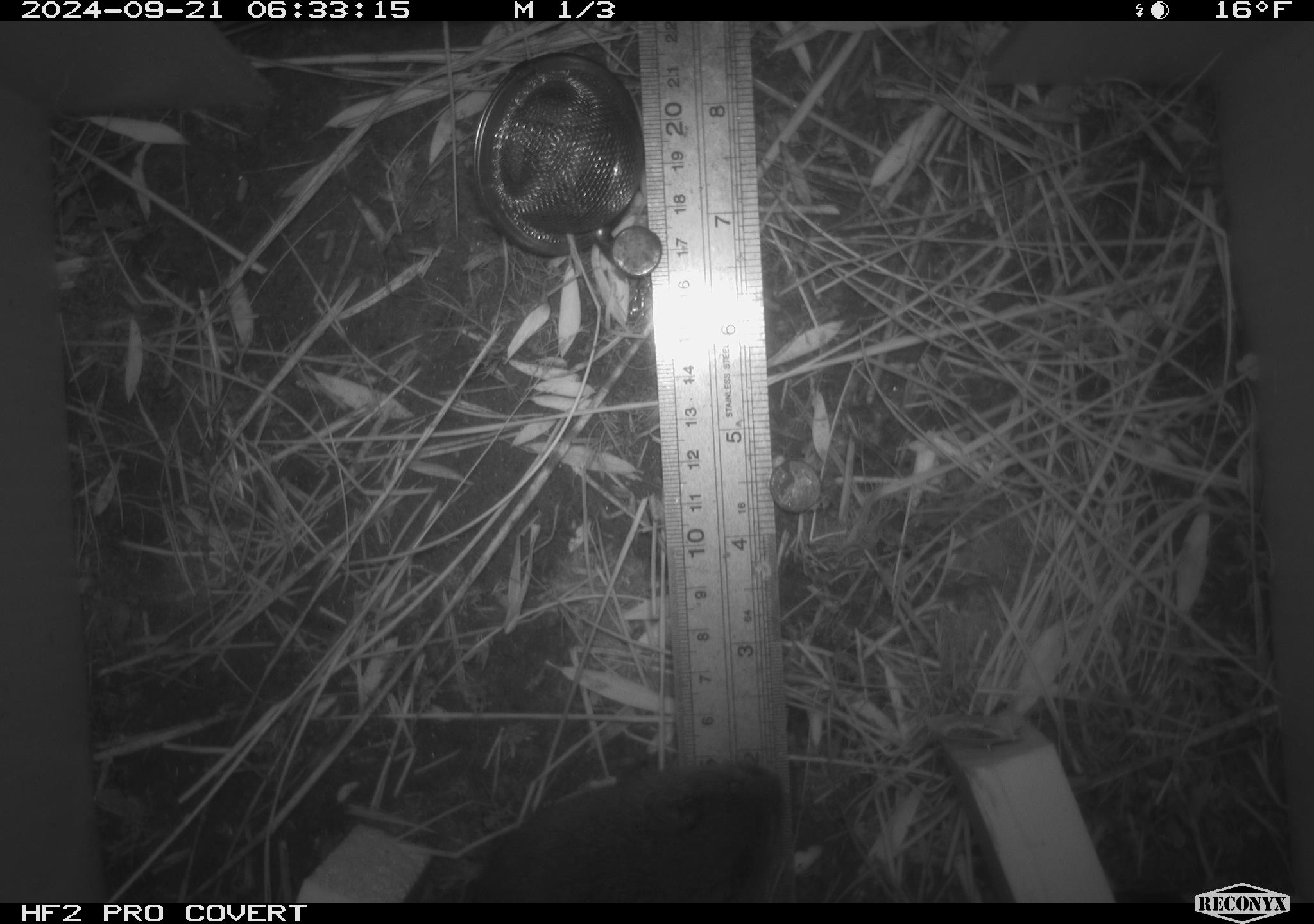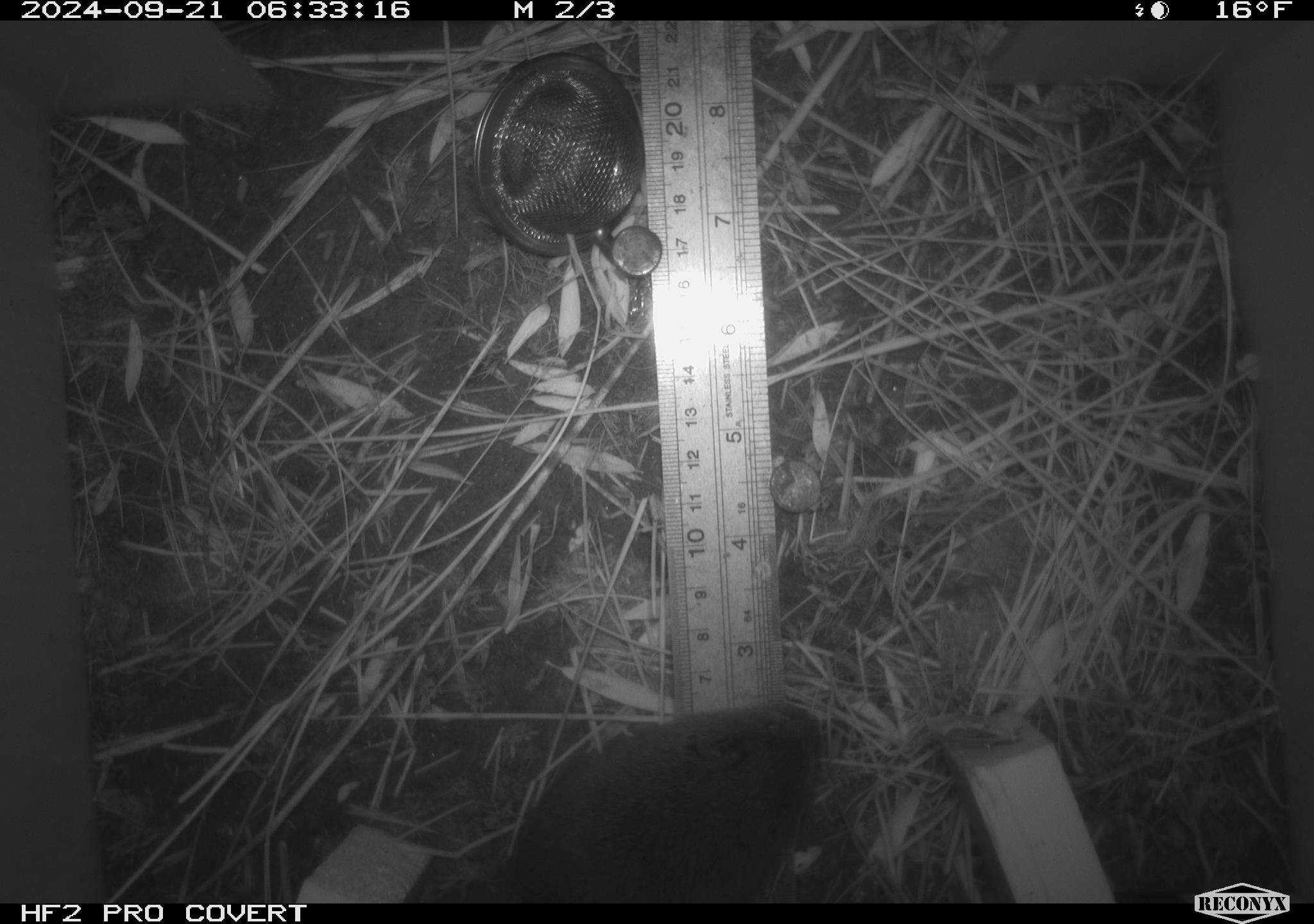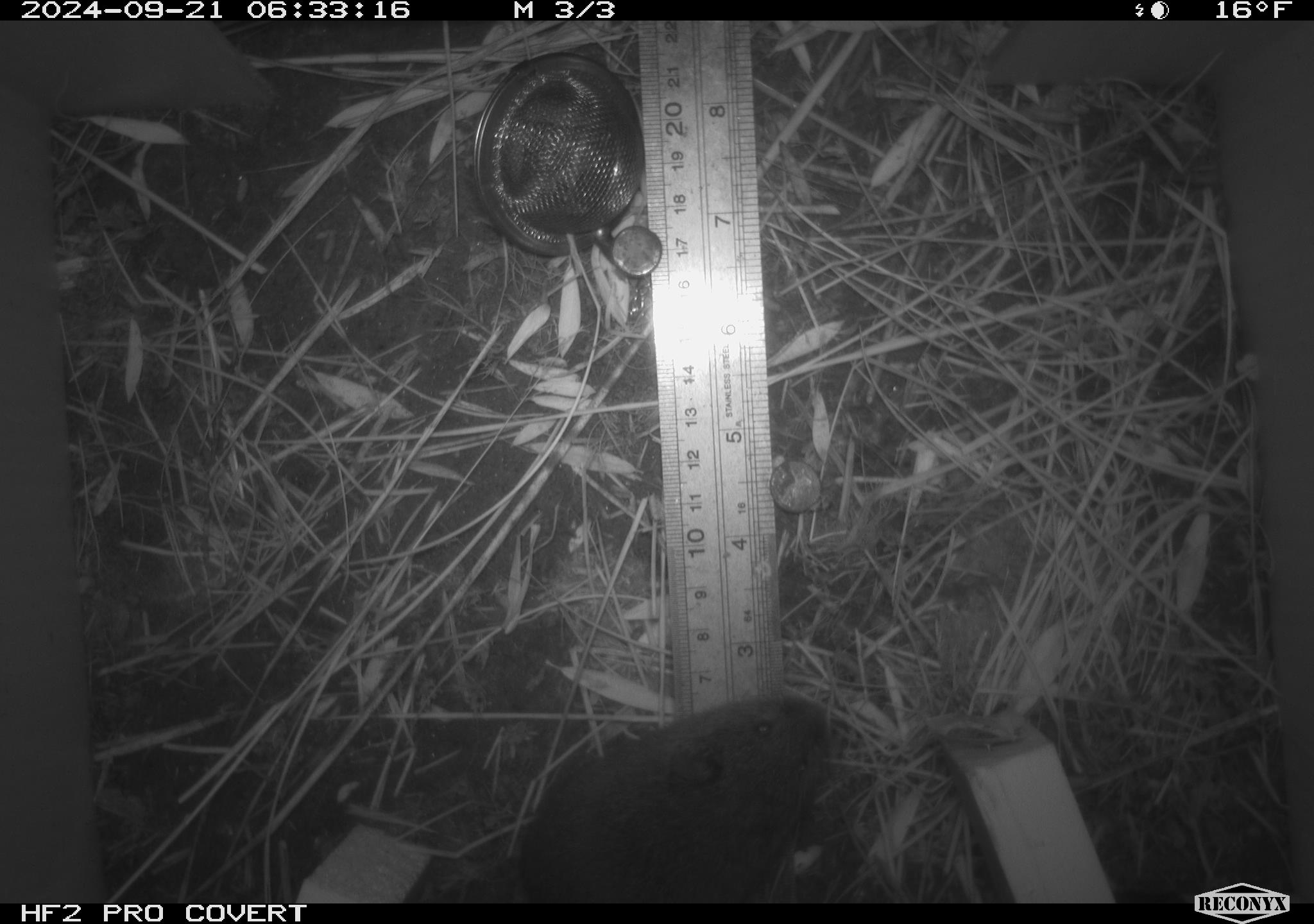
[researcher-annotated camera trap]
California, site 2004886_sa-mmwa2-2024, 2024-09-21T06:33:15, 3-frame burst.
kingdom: Animalia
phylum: Chordata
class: Mammalia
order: Rodentia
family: Cricetidae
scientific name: Arvicolinae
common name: voles, lemmings, and muskrats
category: arvicolinae subfamily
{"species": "arvicolinae subfamily (voles, lemmings, and muskrats) (Arvicolinae)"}